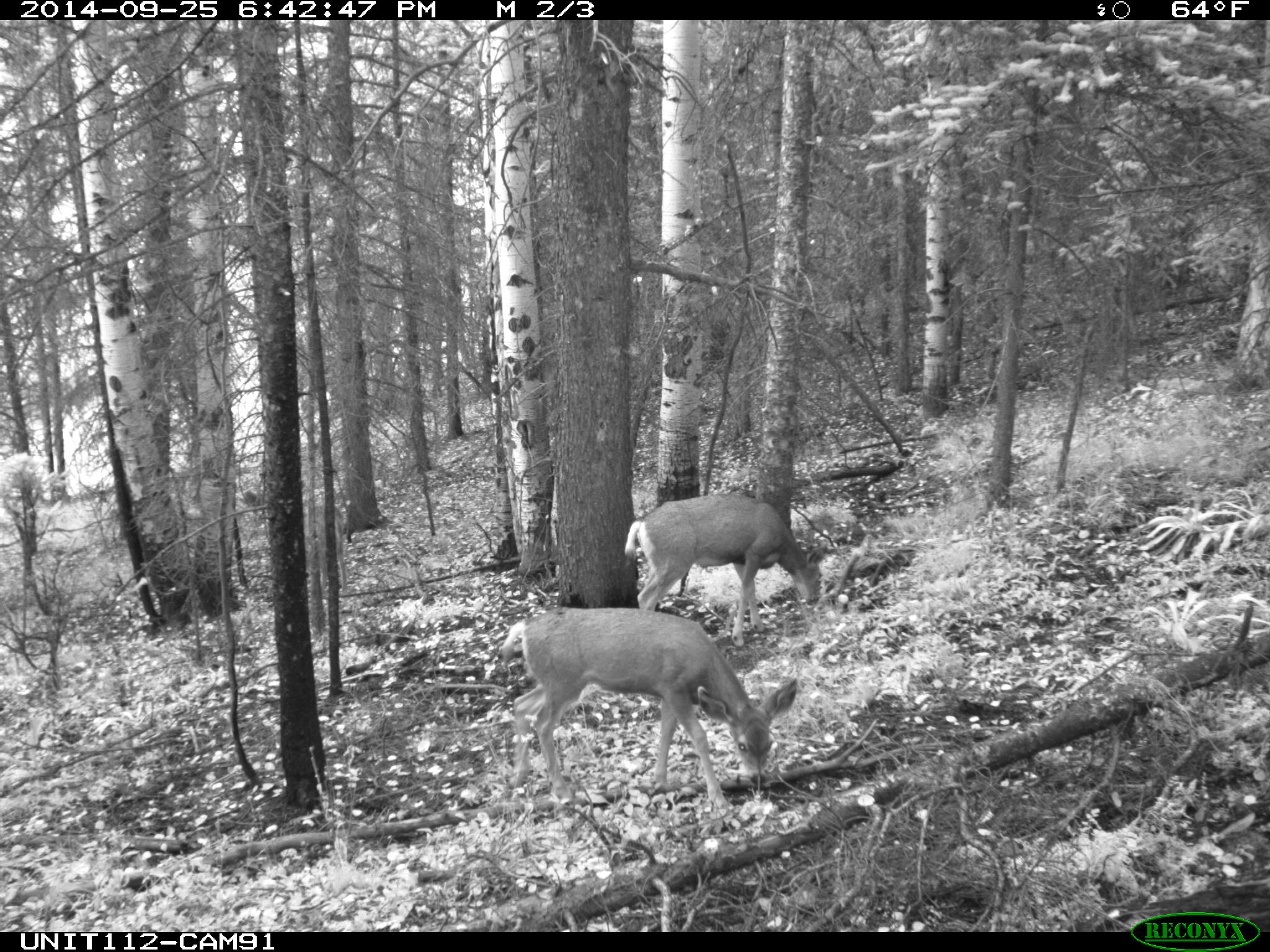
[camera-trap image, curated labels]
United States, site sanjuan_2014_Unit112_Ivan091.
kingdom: Animalia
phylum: Chordata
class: Mammalia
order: Artiodactyla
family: Cervidae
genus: Odocoileus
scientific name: Odocoileus hemionus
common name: mule deer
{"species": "Odocoileus hemionus (mule deer)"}